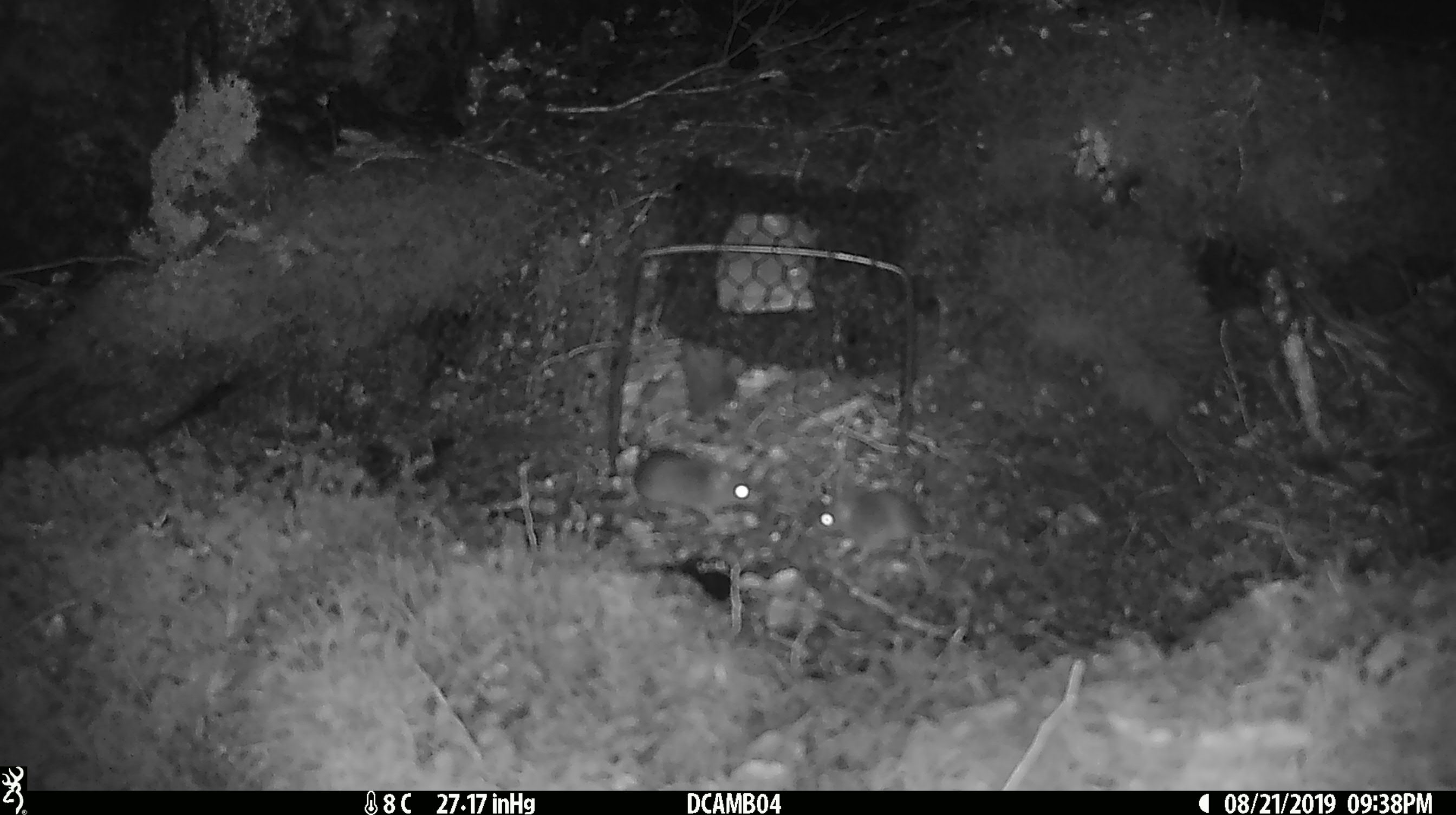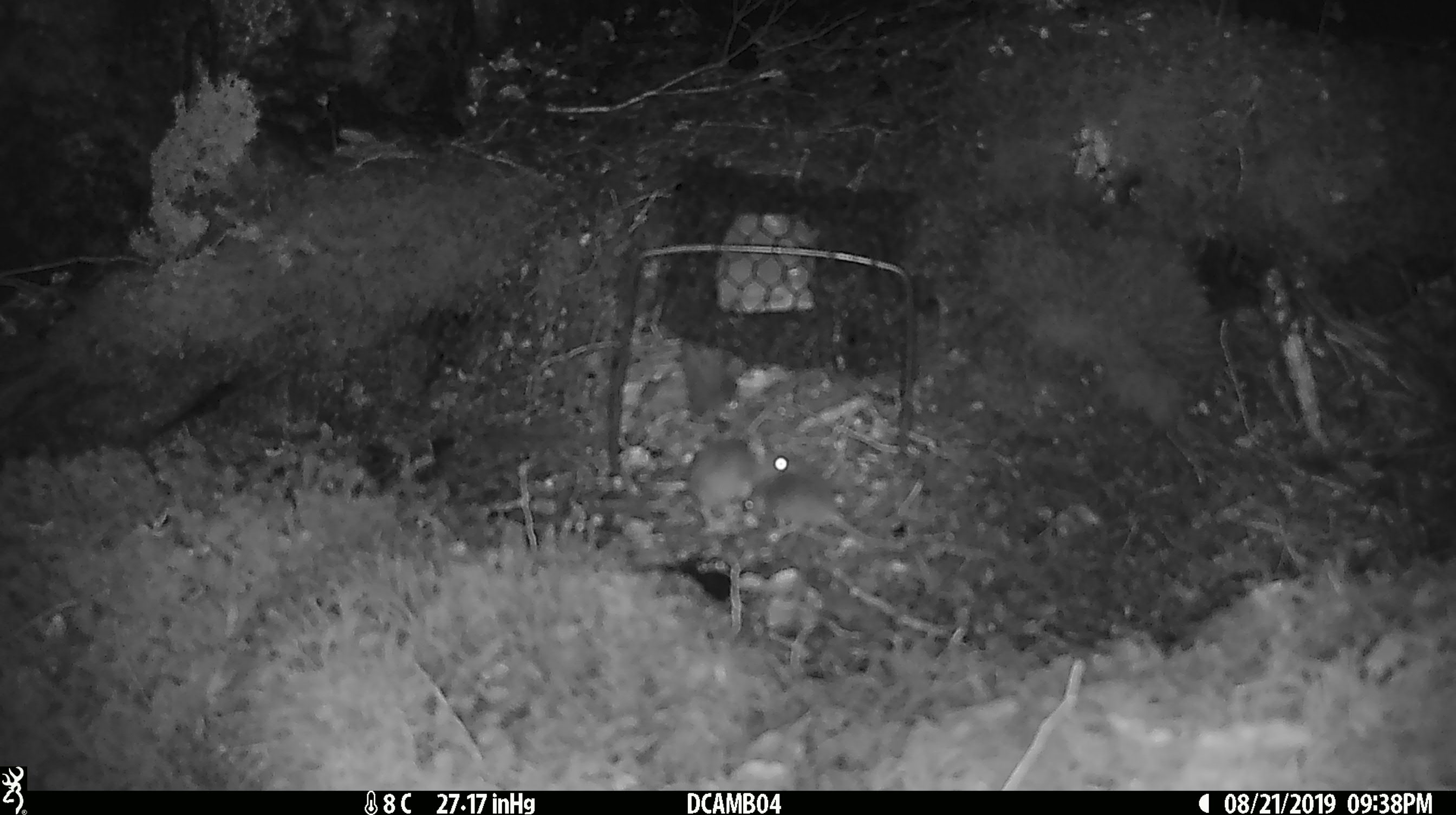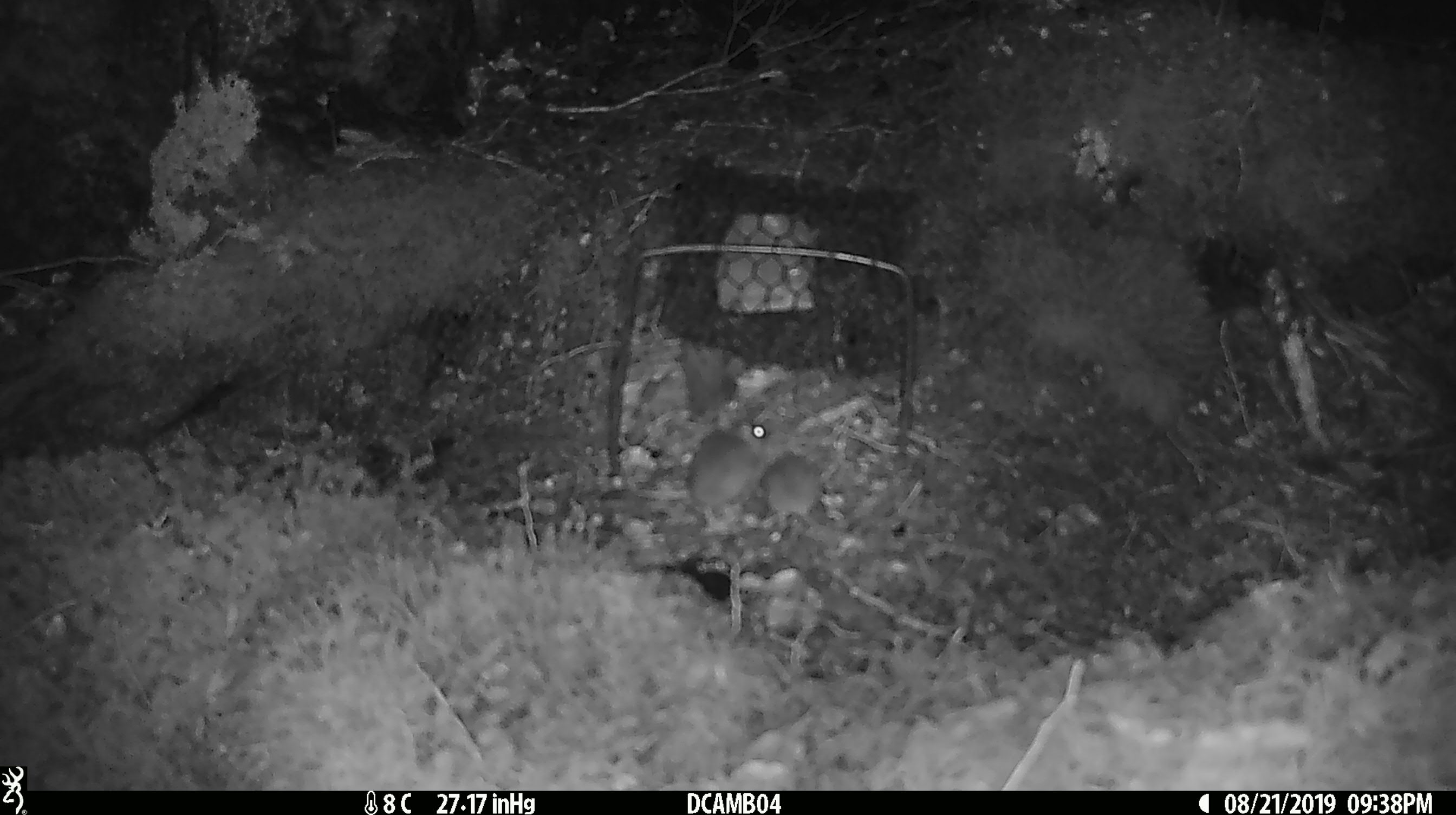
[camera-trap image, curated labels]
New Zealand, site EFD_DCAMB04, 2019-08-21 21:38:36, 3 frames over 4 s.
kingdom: Animalia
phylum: Chordata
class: Mammalia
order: Rodentia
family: Muridae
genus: Mus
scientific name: Mus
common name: mouse